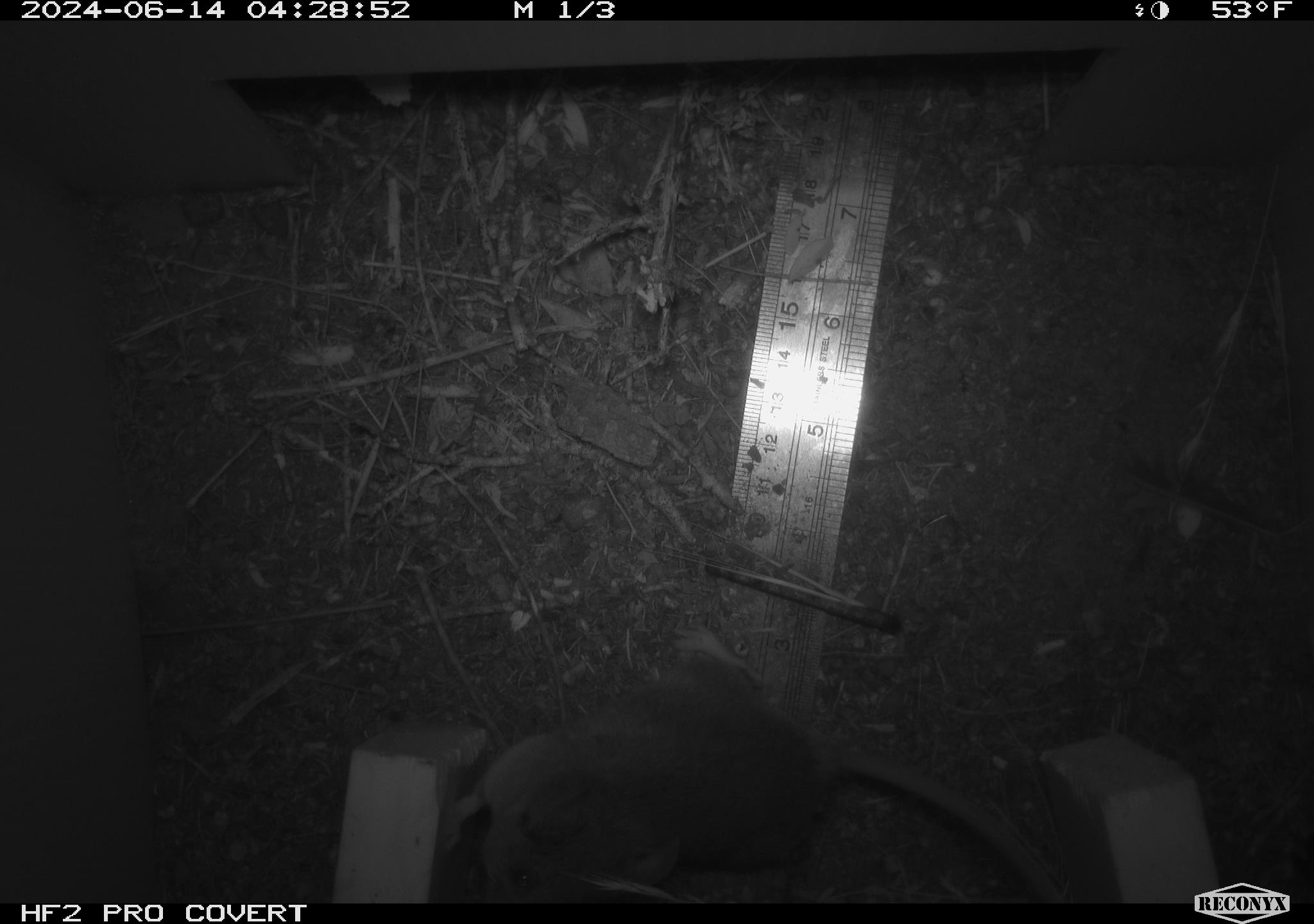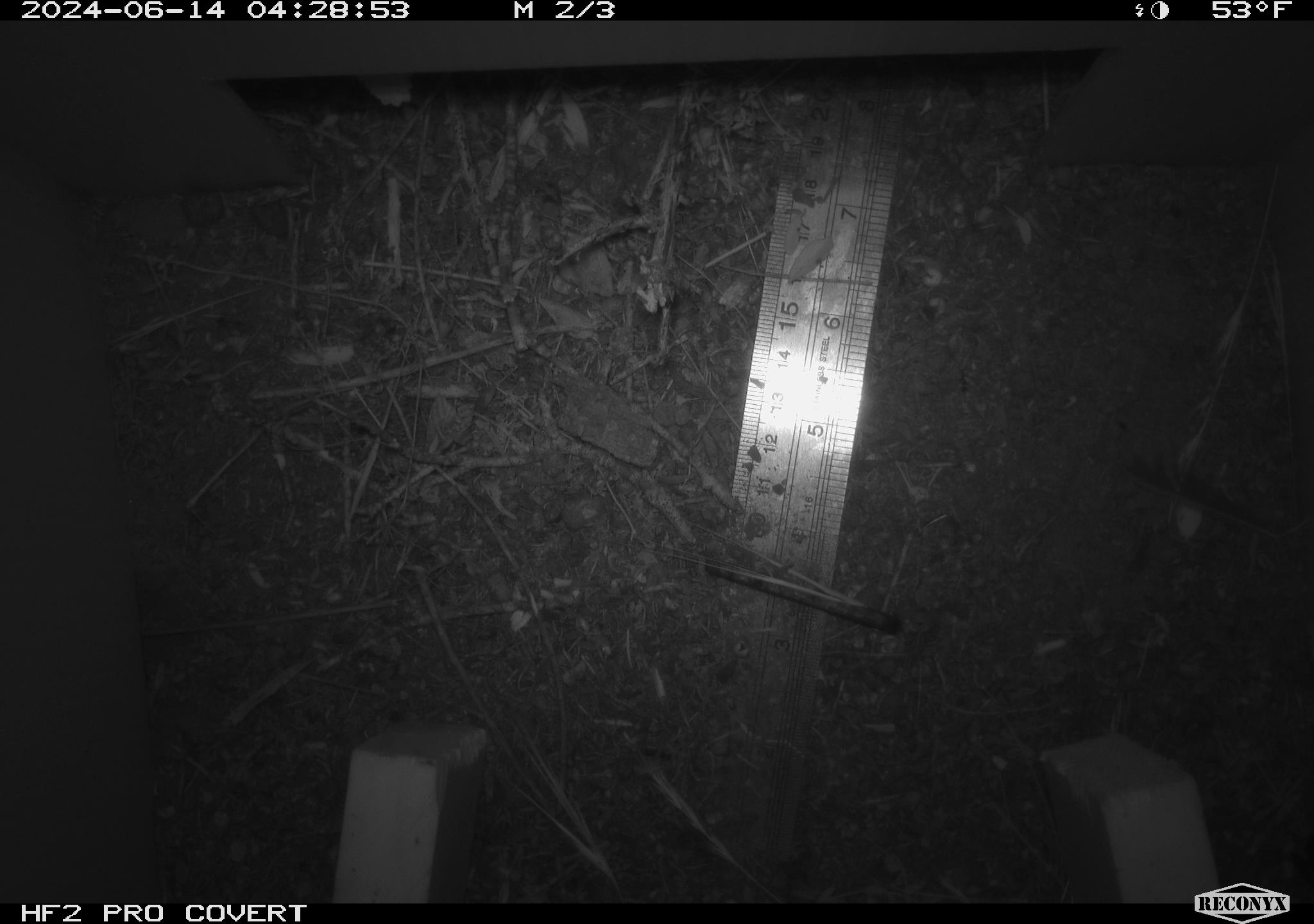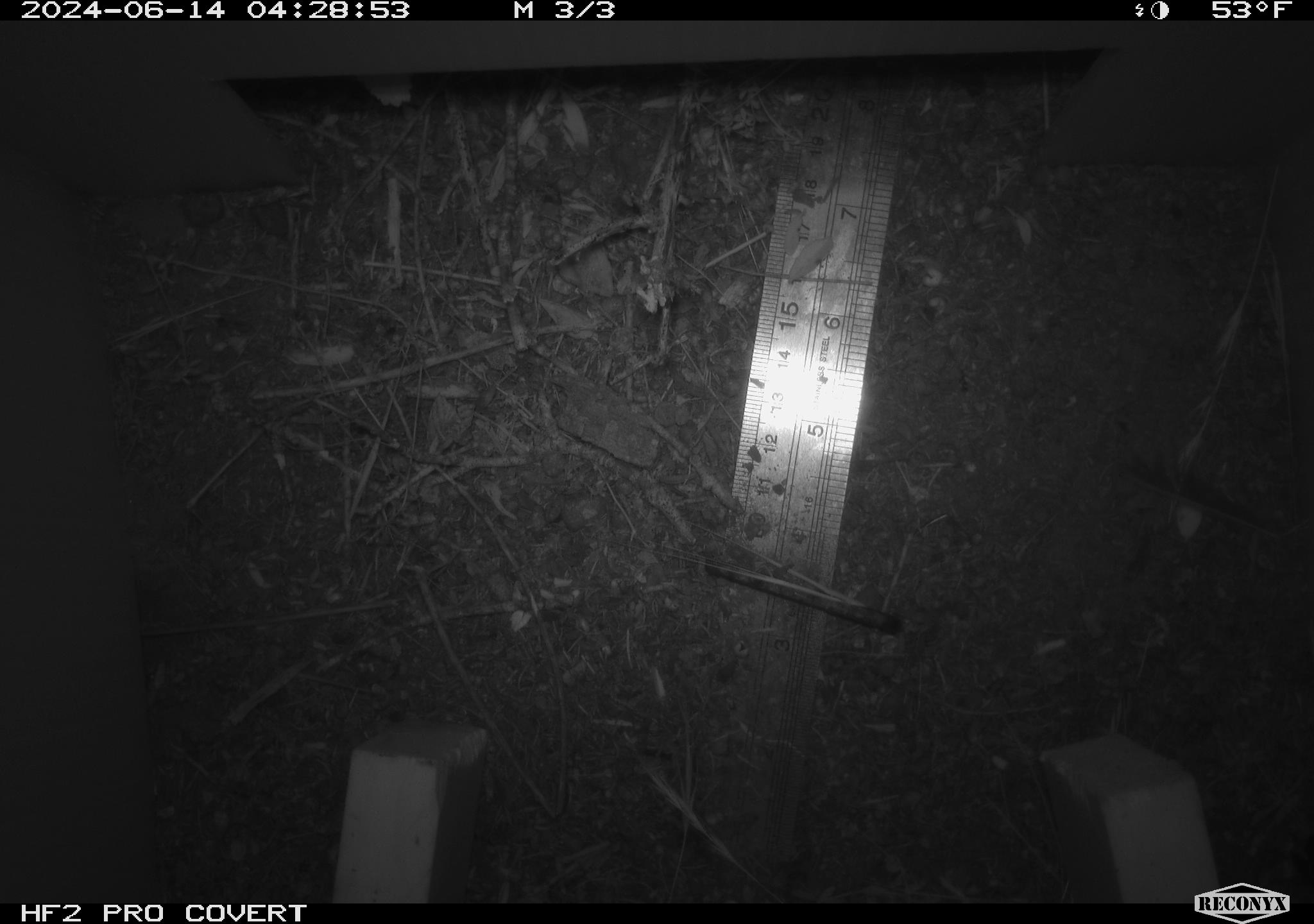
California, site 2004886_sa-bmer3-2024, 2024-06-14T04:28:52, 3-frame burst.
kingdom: Animalia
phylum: Chordata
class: Mammalia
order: Rodentia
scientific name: Rodentia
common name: mouse species